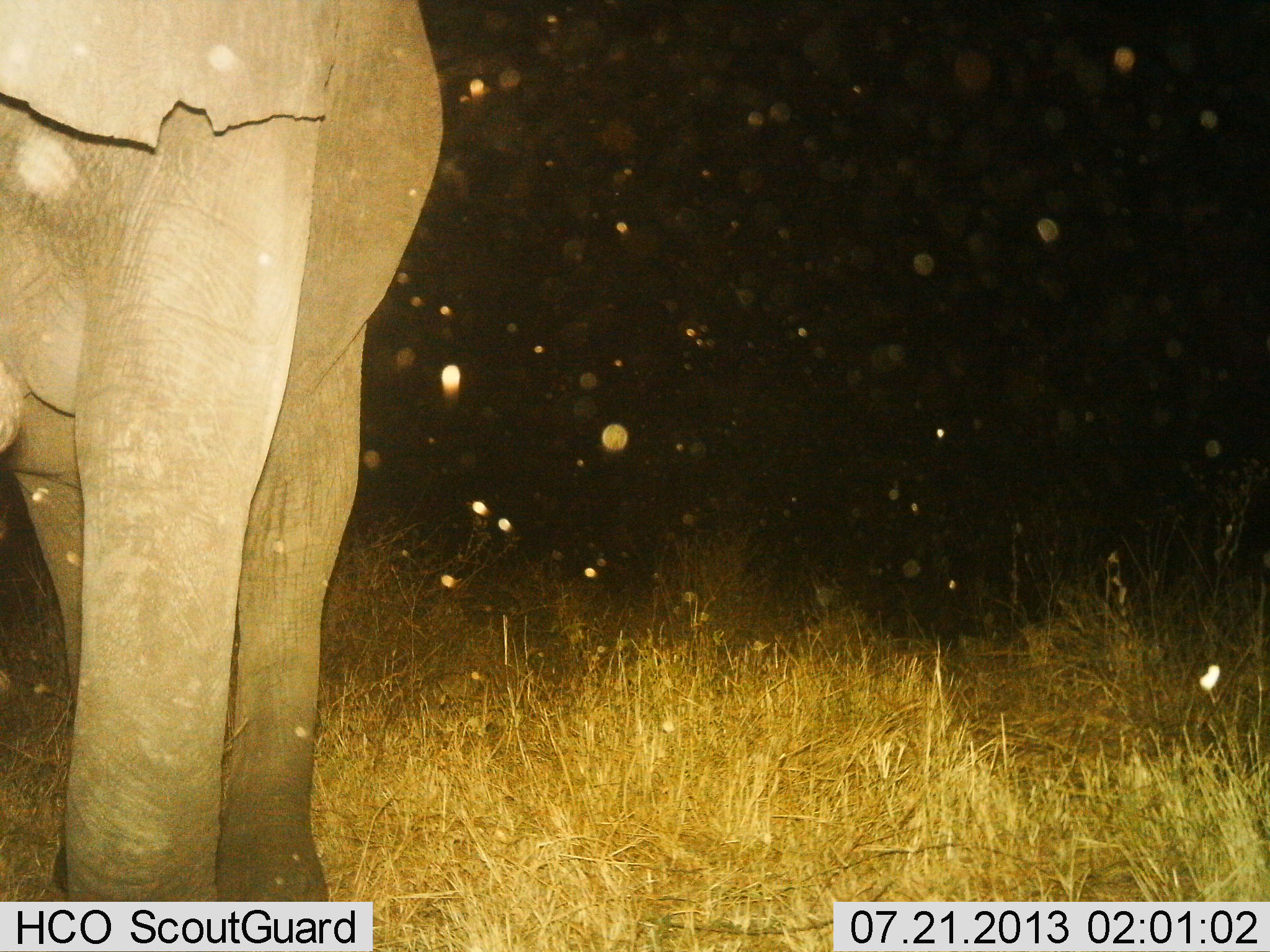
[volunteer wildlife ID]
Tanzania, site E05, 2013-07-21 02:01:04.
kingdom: Animalia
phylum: Chordata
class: Mammalia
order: Proboscidea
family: Elephantidae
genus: Loxodonta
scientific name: Loxodonta africana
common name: african bush elephant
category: elephant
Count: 1.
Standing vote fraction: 96%.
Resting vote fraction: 0%.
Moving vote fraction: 4%.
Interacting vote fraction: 0%.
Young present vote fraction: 0%.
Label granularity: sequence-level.